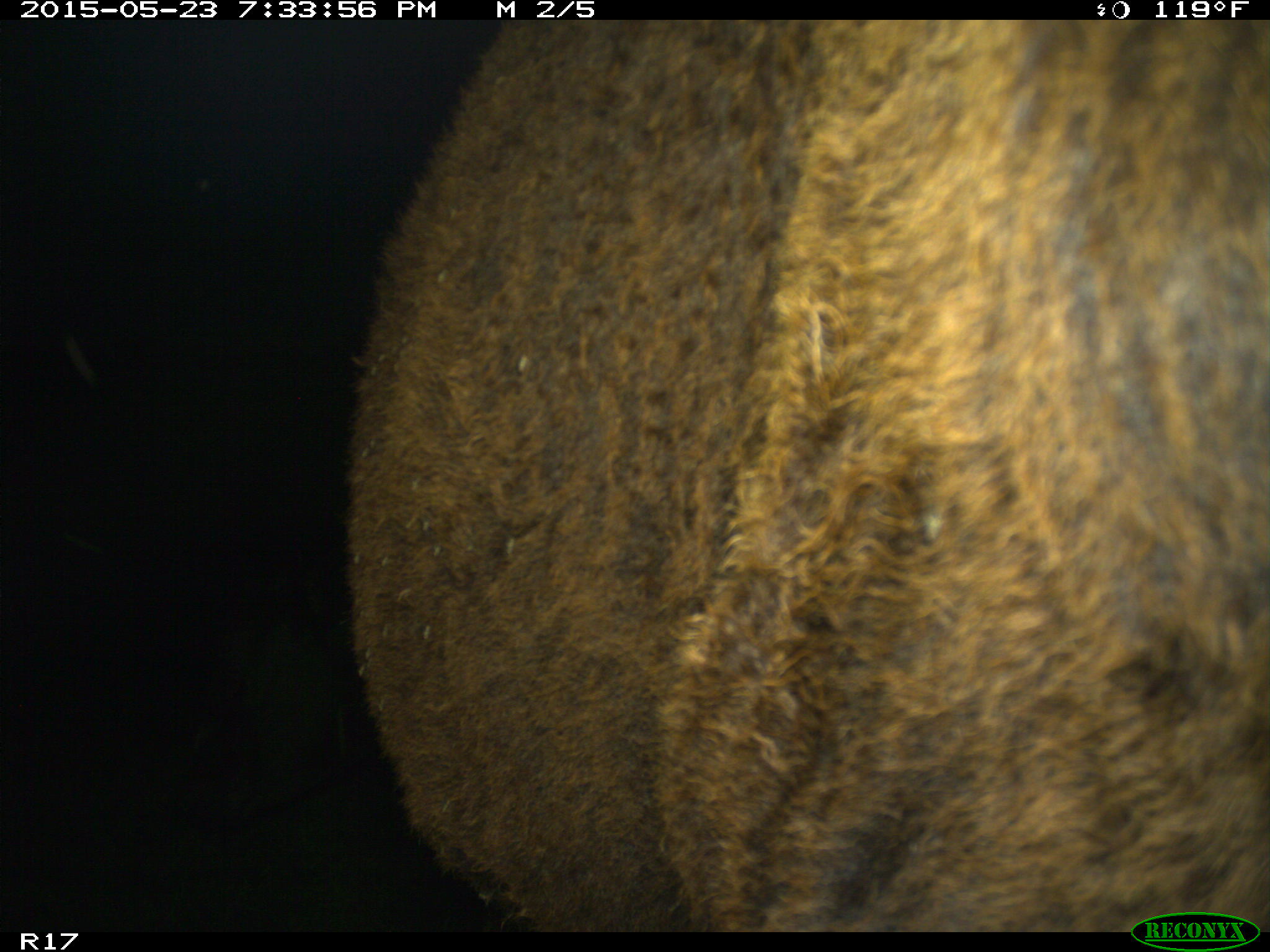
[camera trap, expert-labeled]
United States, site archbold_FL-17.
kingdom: Animalia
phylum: Chordata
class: Mammalia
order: Artiodactyla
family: Bovidae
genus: Bos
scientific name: Bos taurus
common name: domestic cow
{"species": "Bos taurus (domestic cow)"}